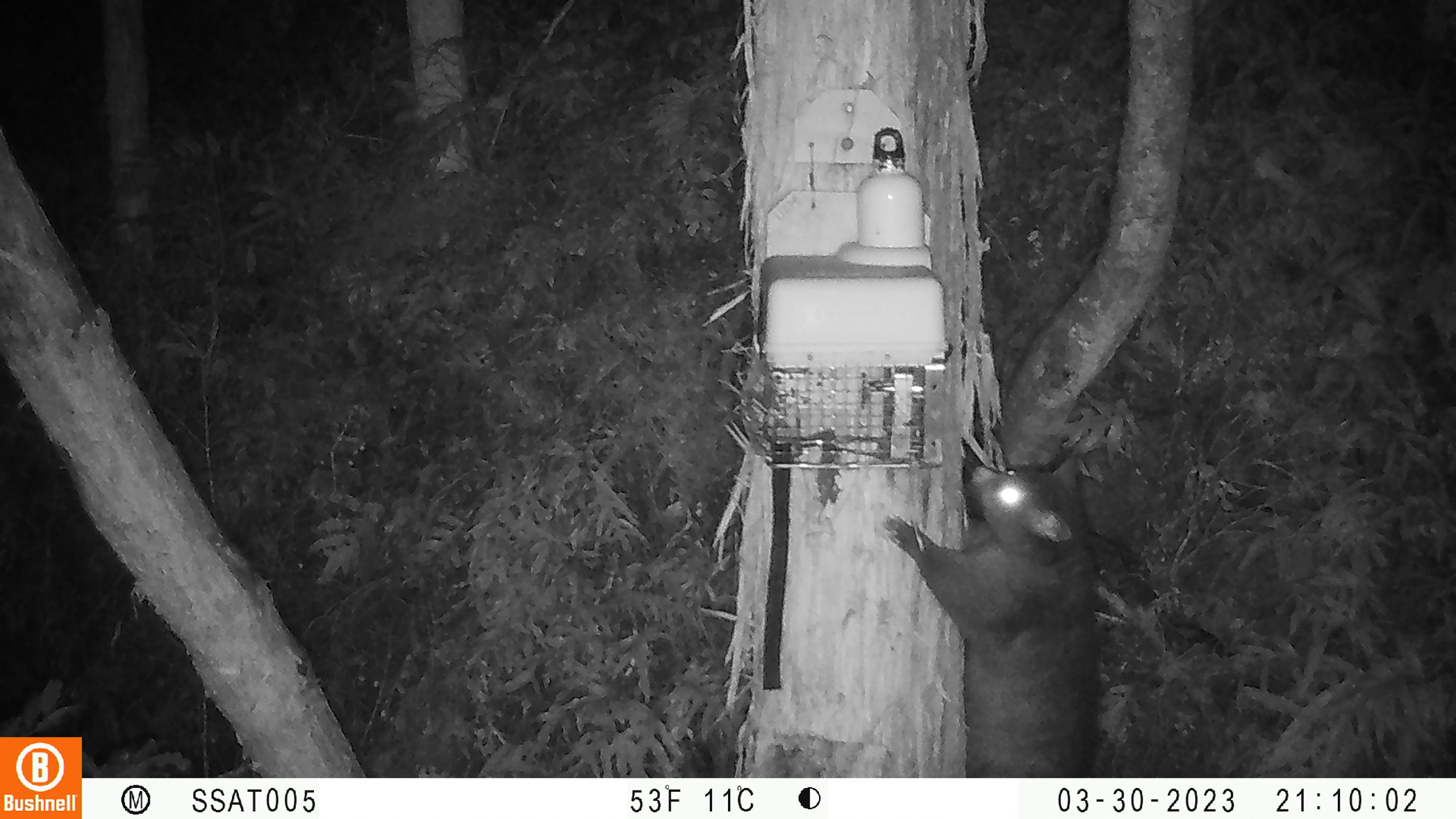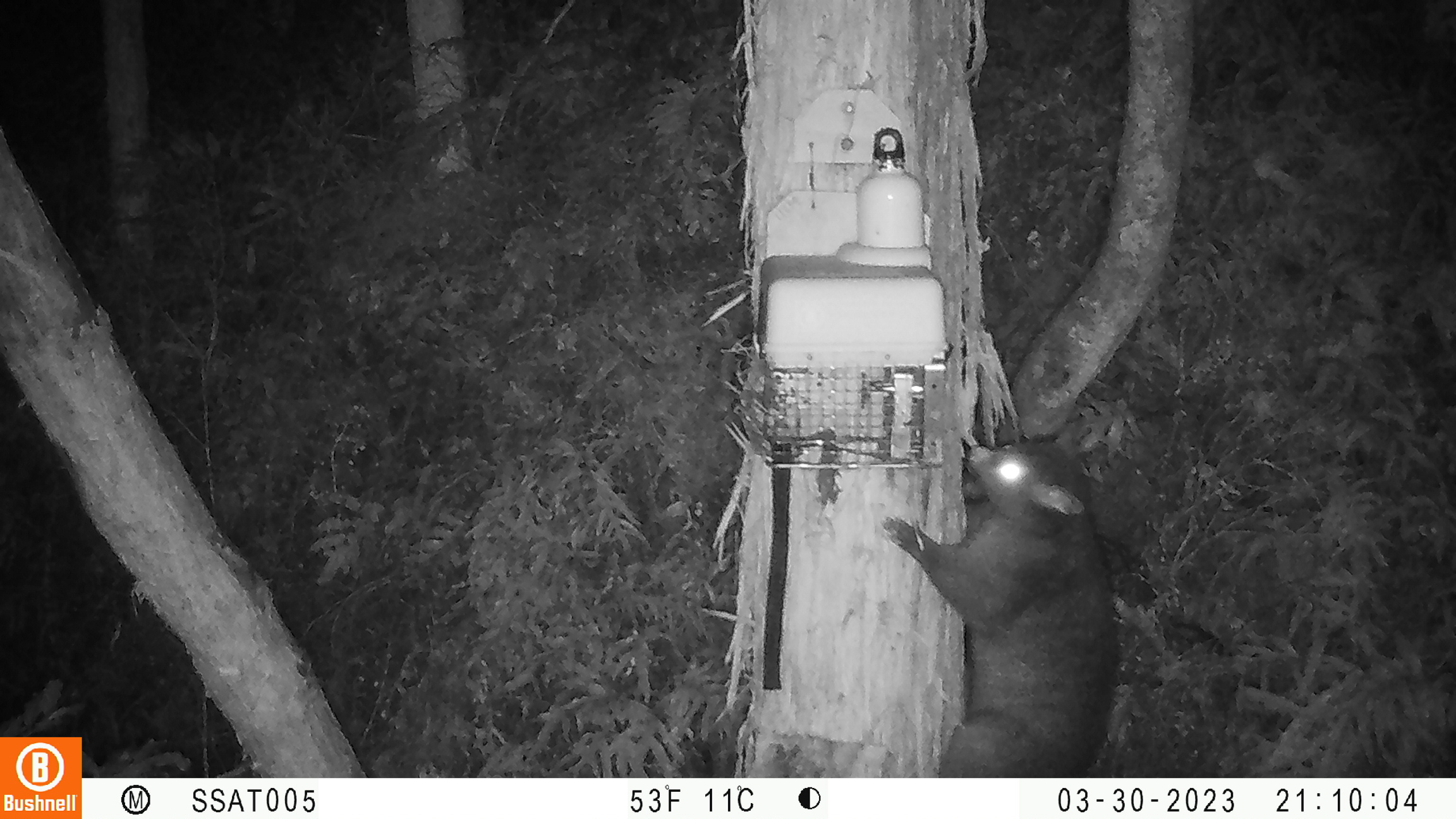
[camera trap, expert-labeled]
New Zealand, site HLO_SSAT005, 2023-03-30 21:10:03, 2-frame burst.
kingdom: Animalia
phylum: Chordata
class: Mammalia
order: Diprotodontia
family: Phalangeridae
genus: Trichosurus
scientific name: Trichosurus vulpecula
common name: common brushtail possum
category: possum